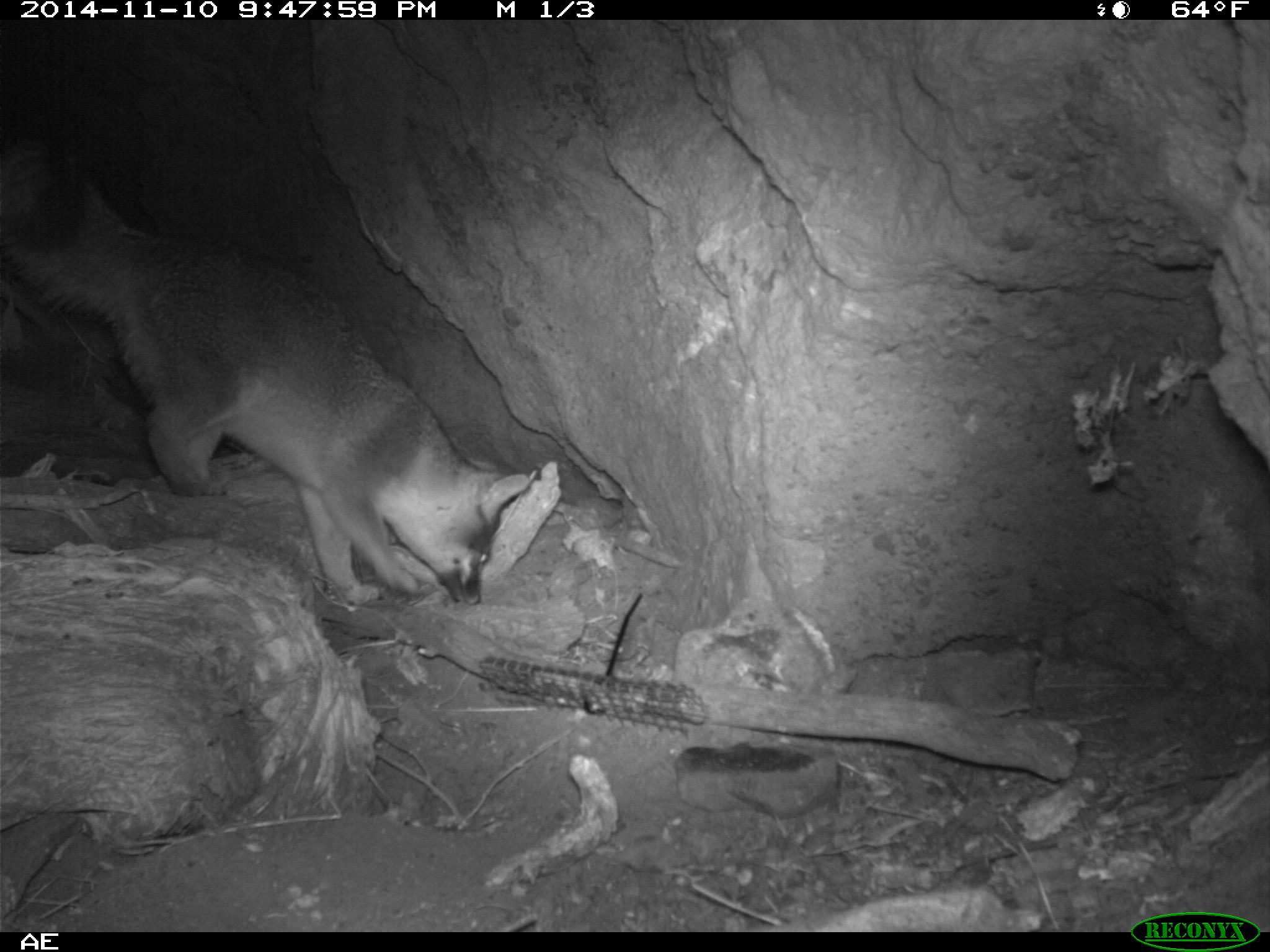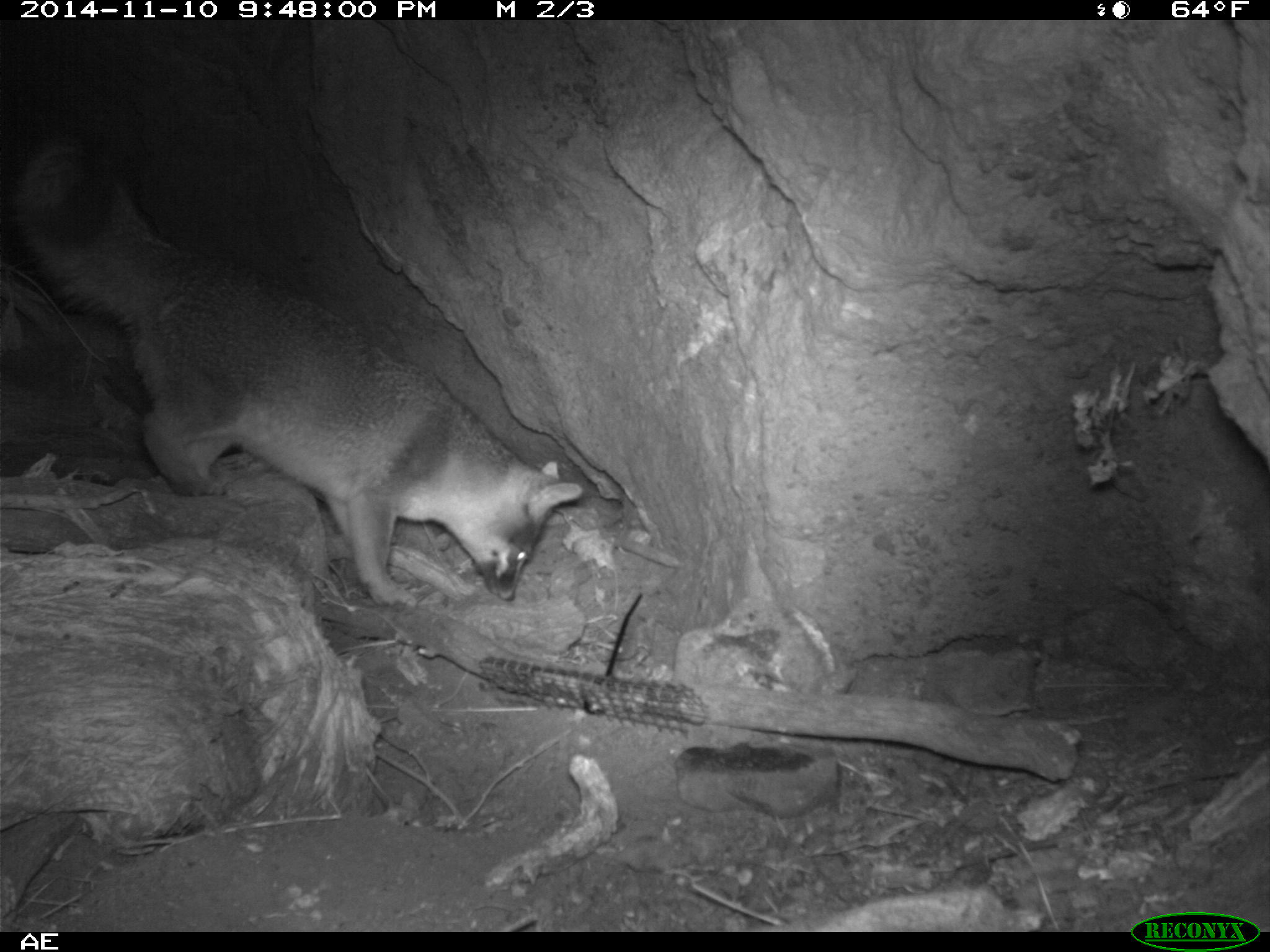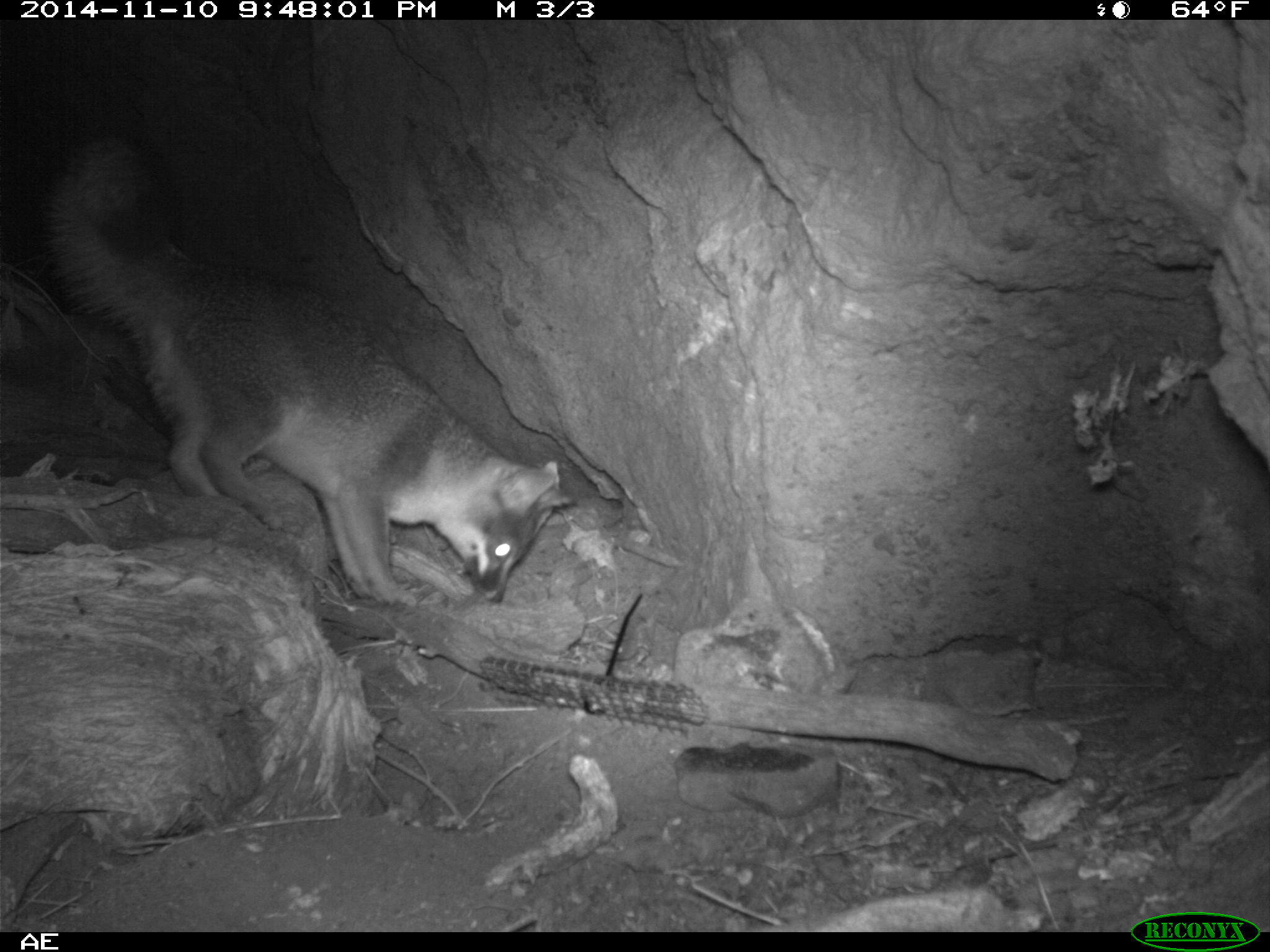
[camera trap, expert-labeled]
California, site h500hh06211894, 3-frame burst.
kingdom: Animalia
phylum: Chordata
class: Mammalia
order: Carnivora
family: Canidae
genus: Urocyon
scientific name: Urocyon littoralis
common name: island fox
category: fox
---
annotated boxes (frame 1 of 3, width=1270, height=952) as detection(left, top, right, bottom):
fox: detection(0, 137, 529, 605)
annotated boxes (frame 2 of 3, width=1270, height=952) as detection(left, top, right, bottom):
fox: detection(16, 135, 582, 609)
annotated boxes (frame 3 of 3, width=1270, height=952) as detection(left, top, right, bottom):
fox: detection(35, 124, 574, 606)